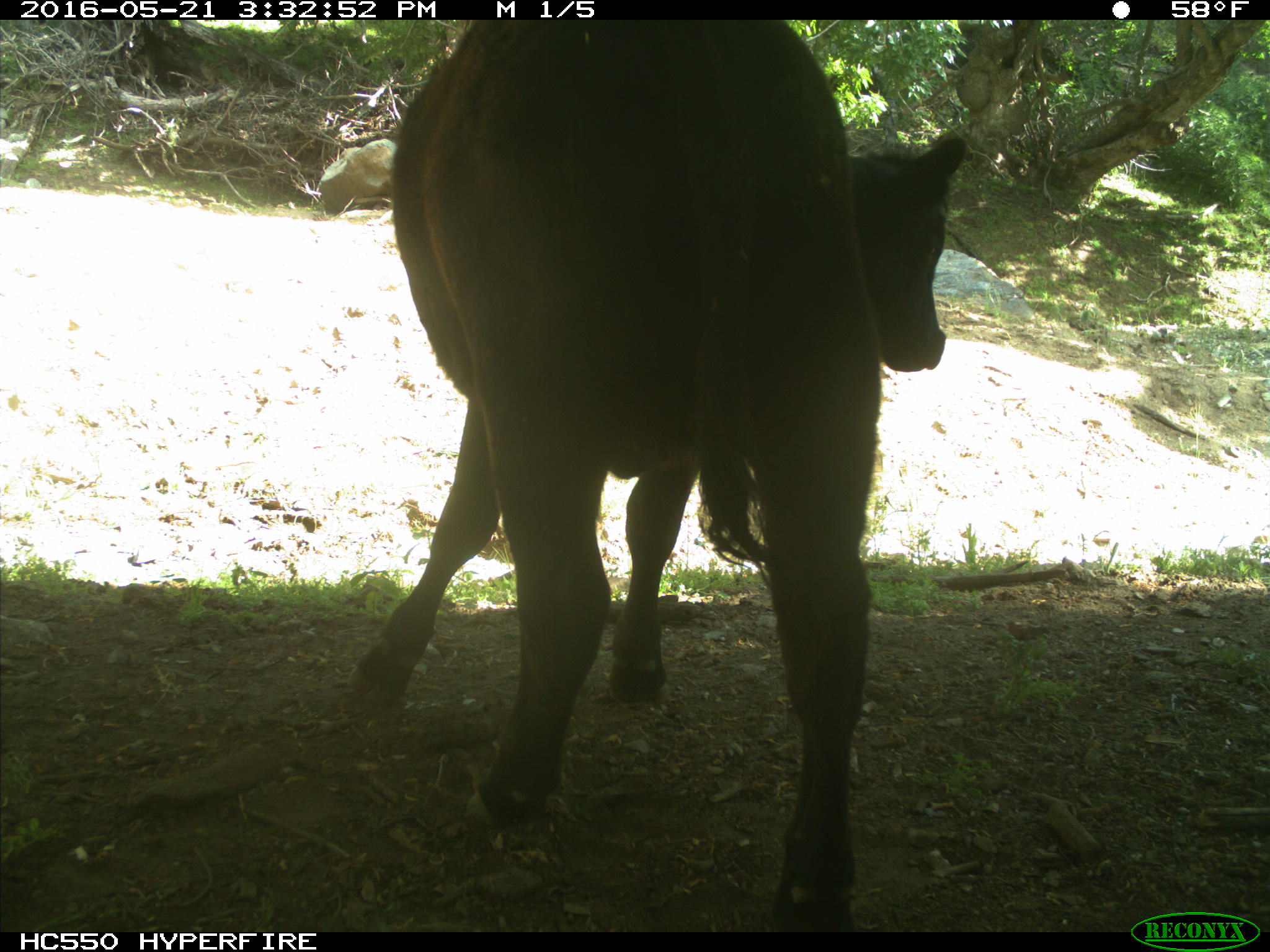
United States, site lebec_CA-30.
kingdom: Animalia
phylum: Chordata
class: Mammalia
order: Artiodactyla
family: Bovidae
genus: Bos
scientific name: Bos taurus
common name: domestic cow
Bos taurus (domestic cow).